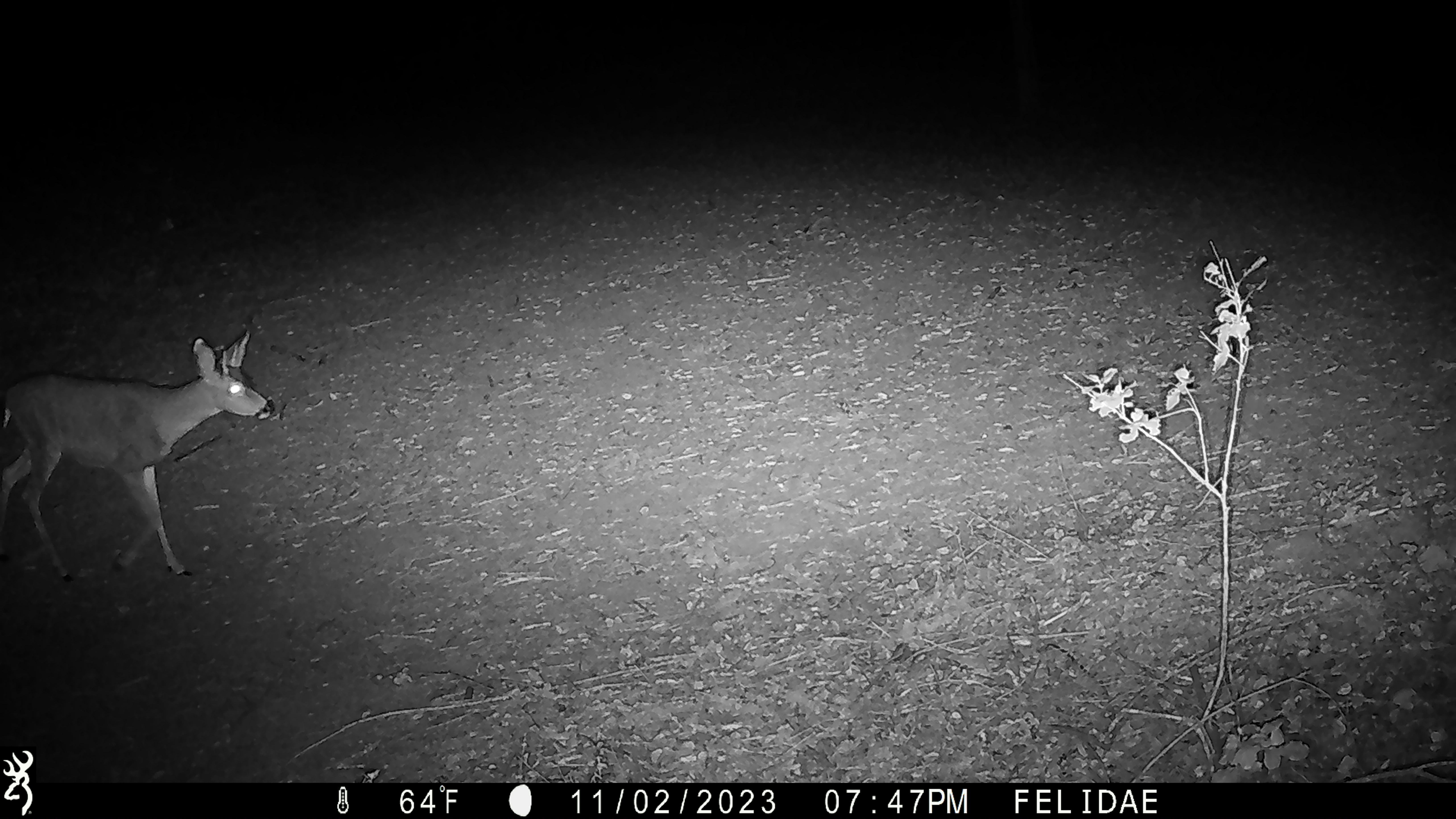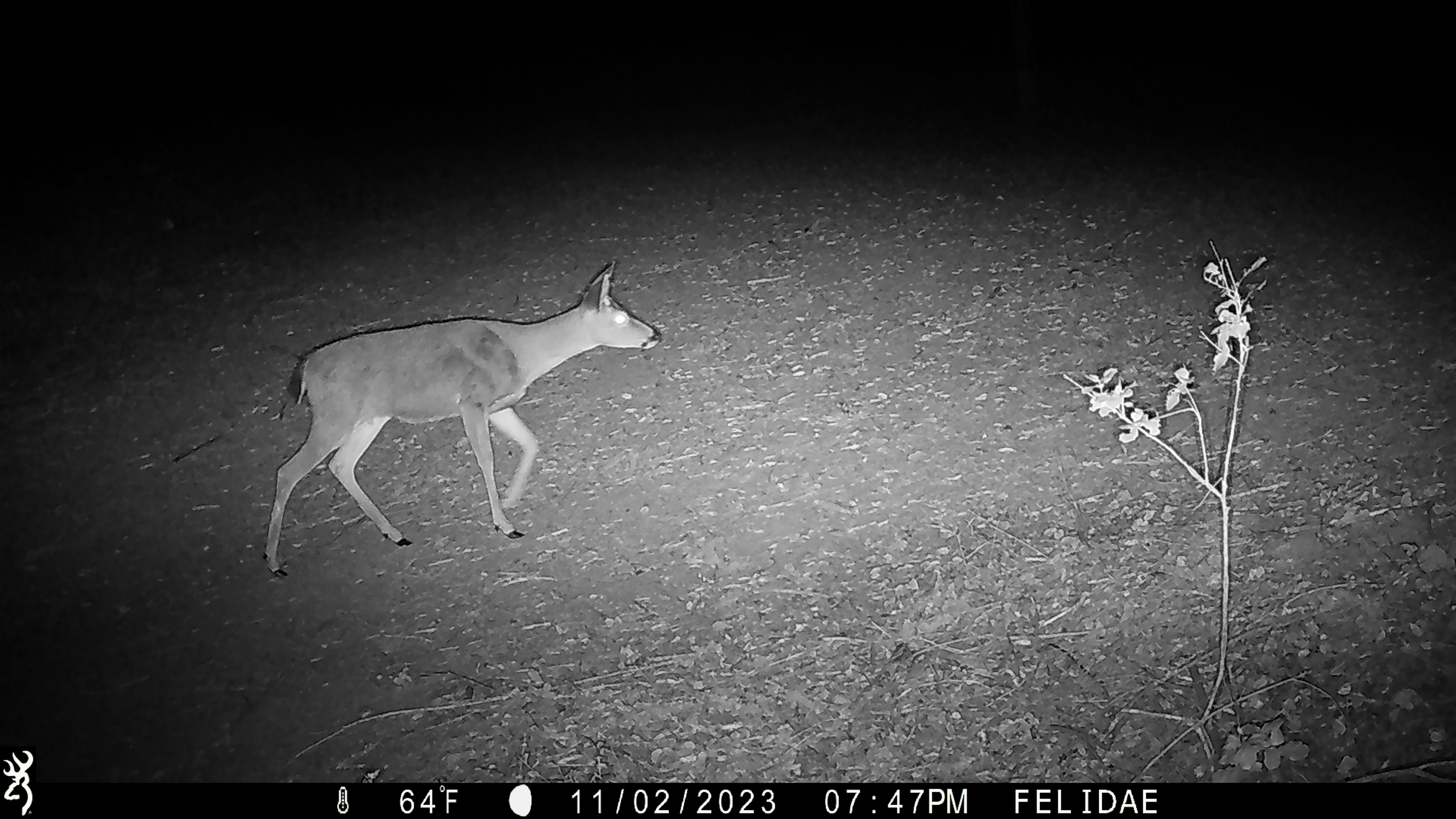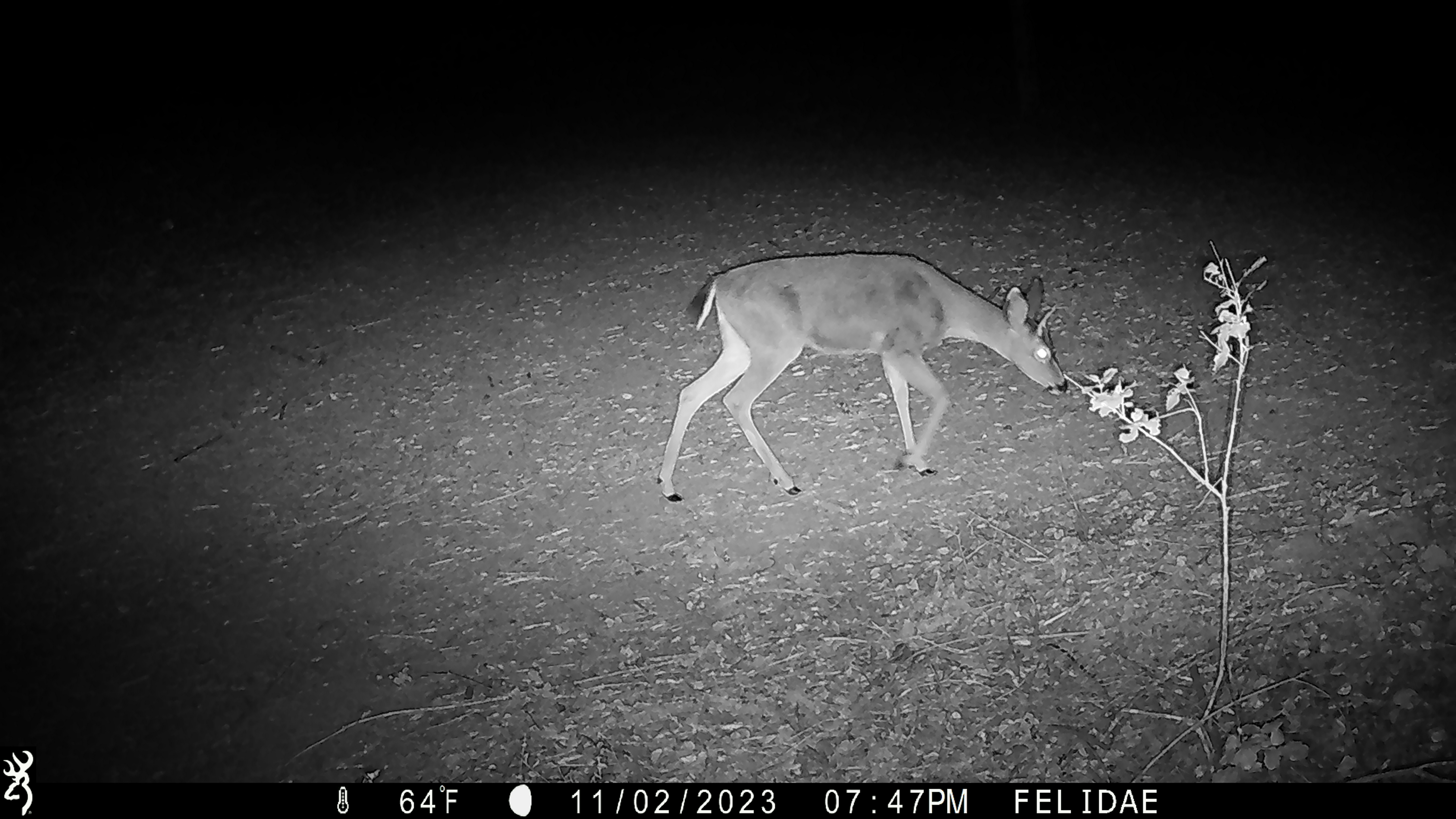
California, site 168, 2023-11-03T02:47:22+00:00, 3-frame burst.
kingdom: Animalia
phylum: Chordata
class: Mammalia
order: Artiodactyla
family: Cervidae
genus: Odocoileus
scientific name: Odocoileus hemionus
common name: mule deer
Mule deer (Odocoileus hemionus).